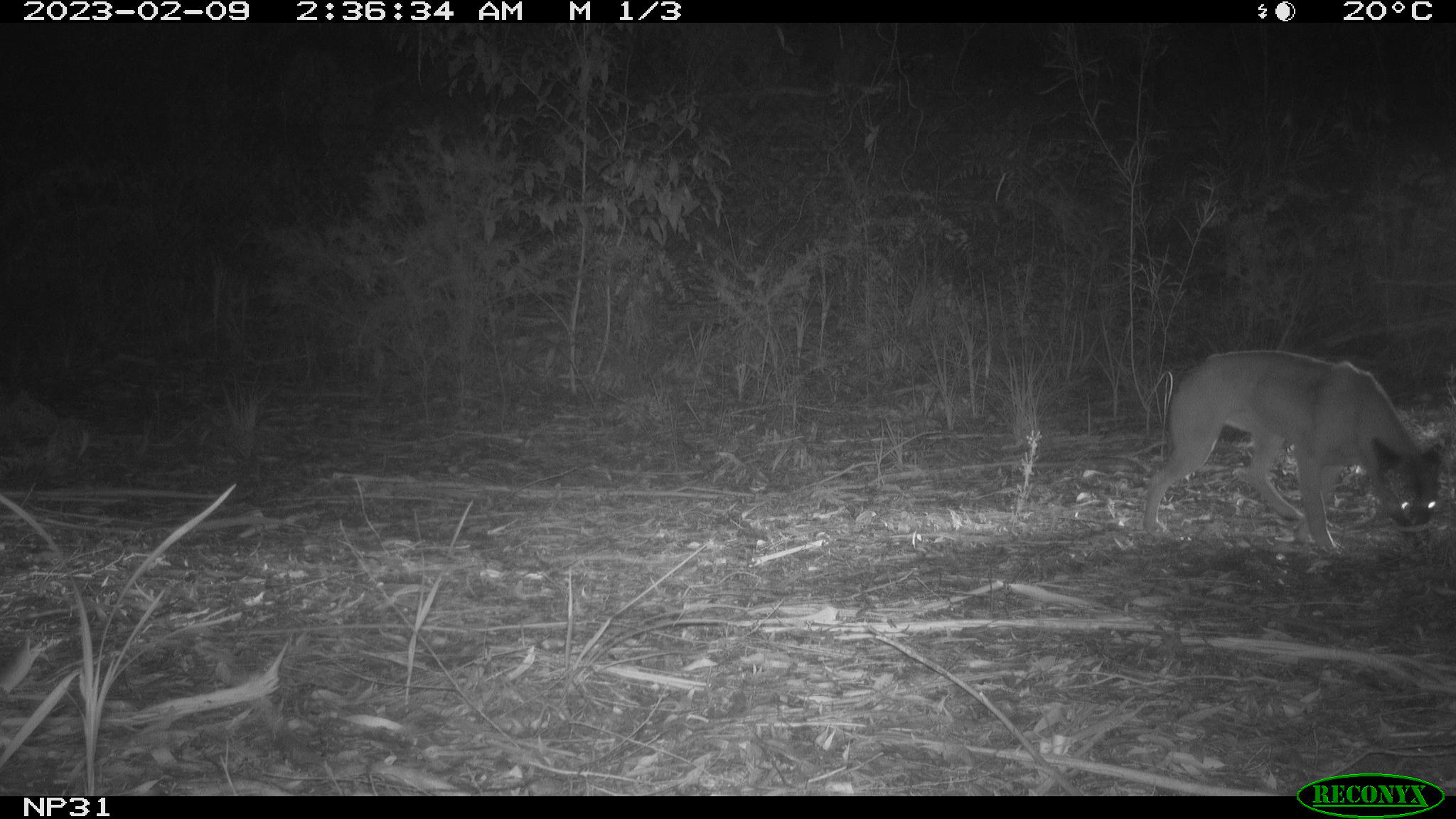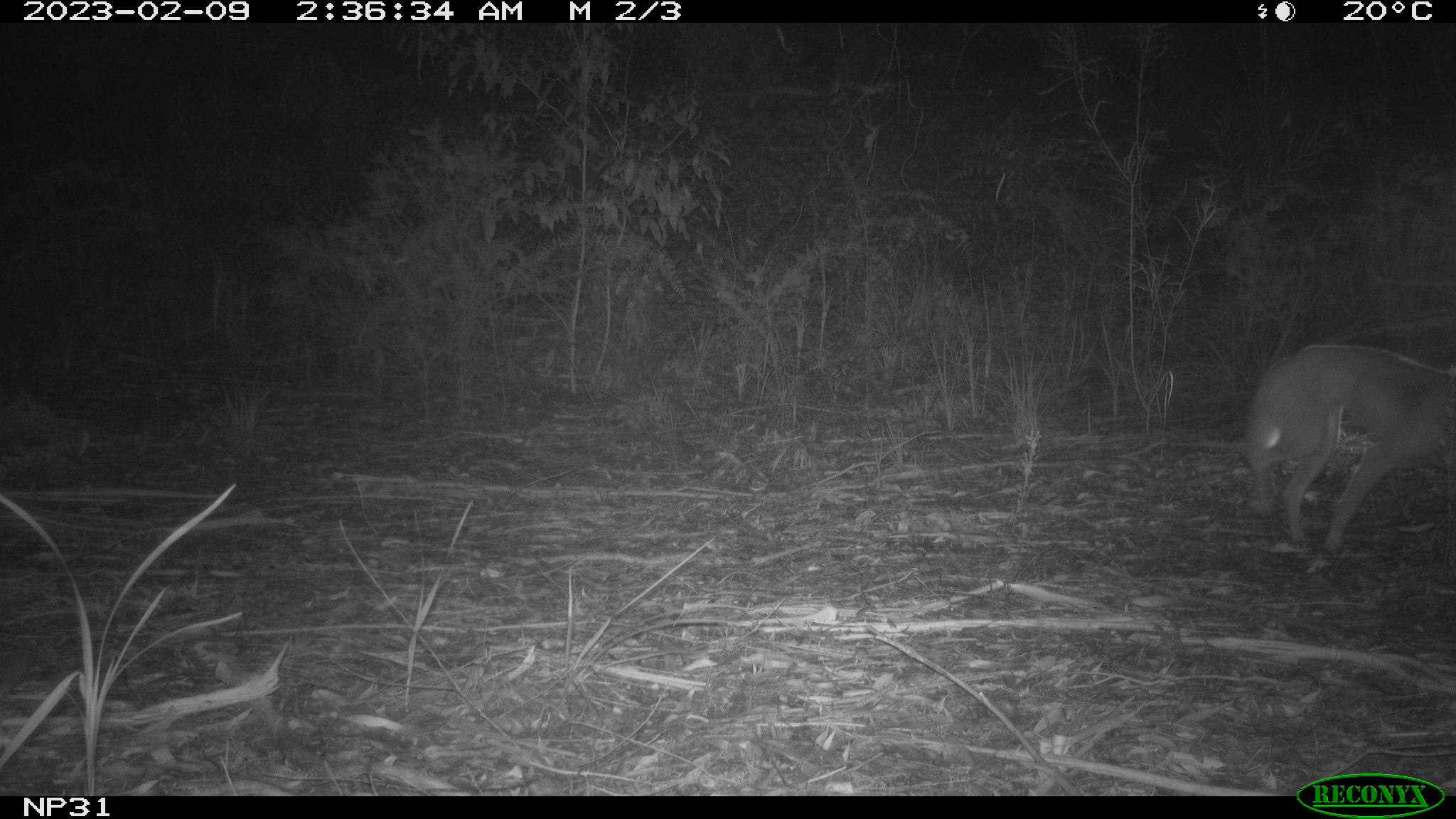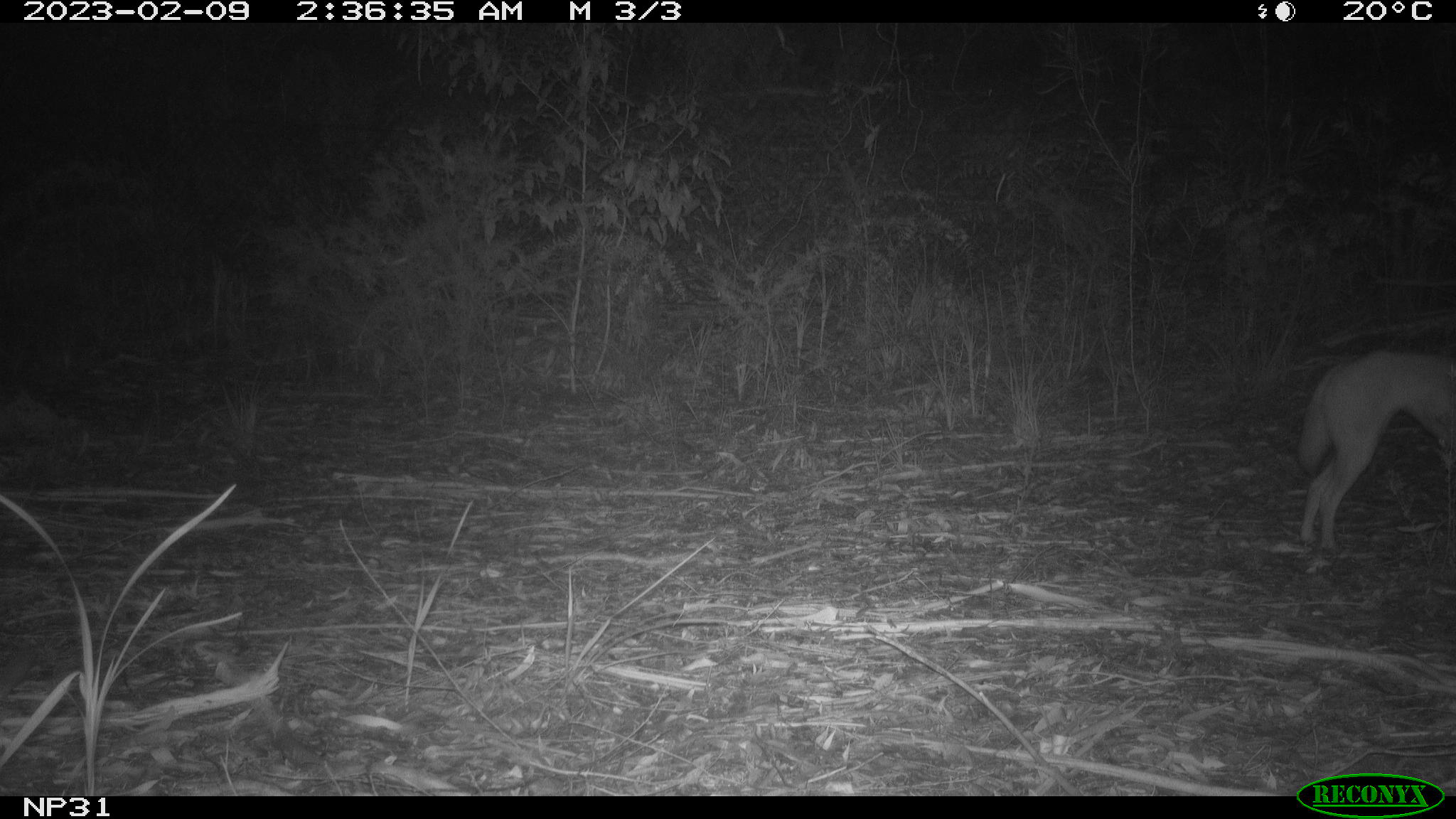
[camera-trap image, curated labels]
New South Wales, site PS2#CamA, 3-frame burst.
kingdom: Animalia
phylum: Chordata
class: Mammalia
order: Carnivora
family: Canidae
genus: Canis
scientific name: Canis familiaris dingo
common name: dingo